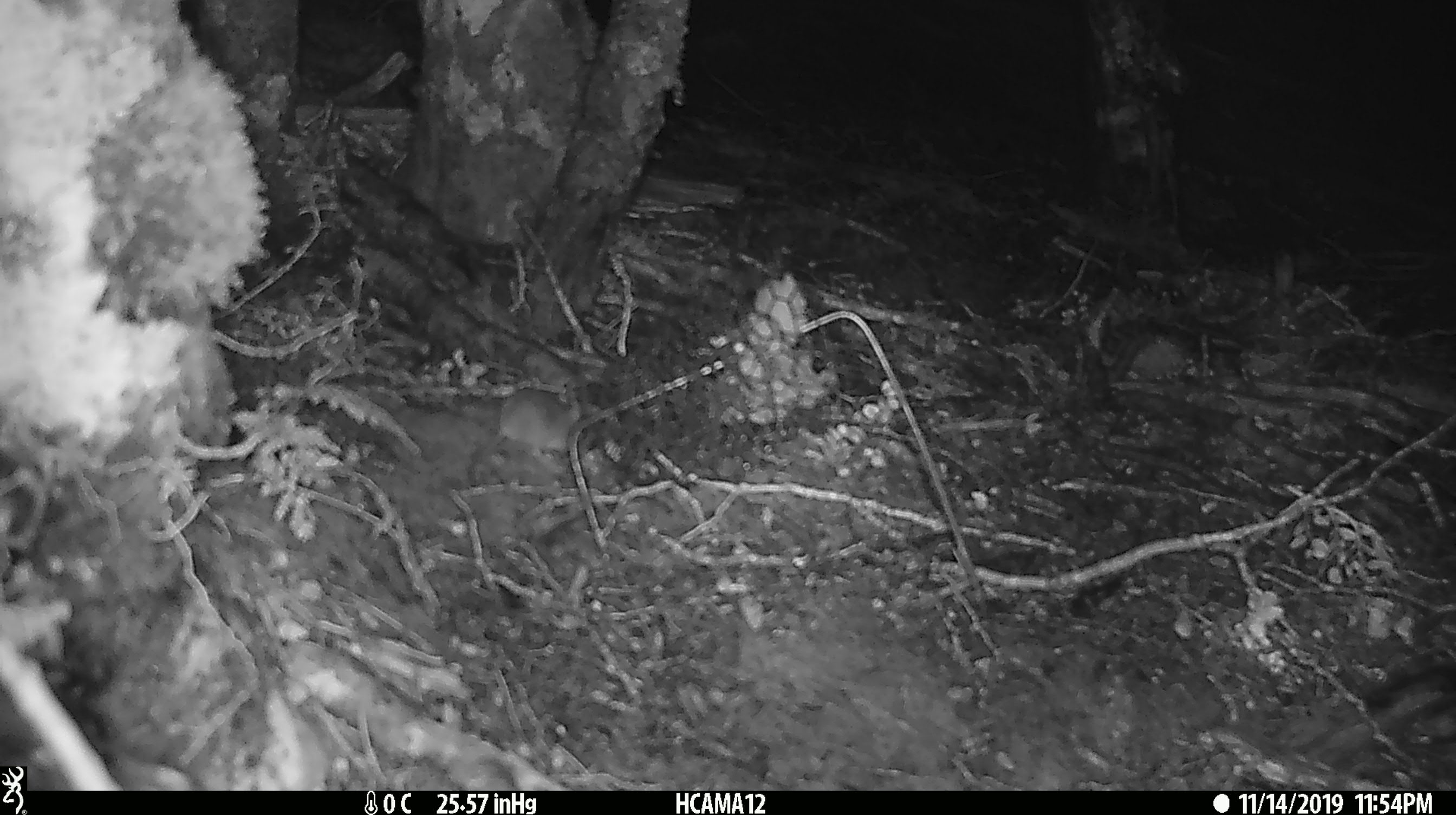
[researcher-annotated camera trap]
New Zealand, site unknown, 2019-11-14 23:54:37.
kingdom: Animalia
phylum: Chordata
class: Mammalia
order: Rodentia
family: Muridae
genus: Mus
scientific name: Mus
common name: mouse